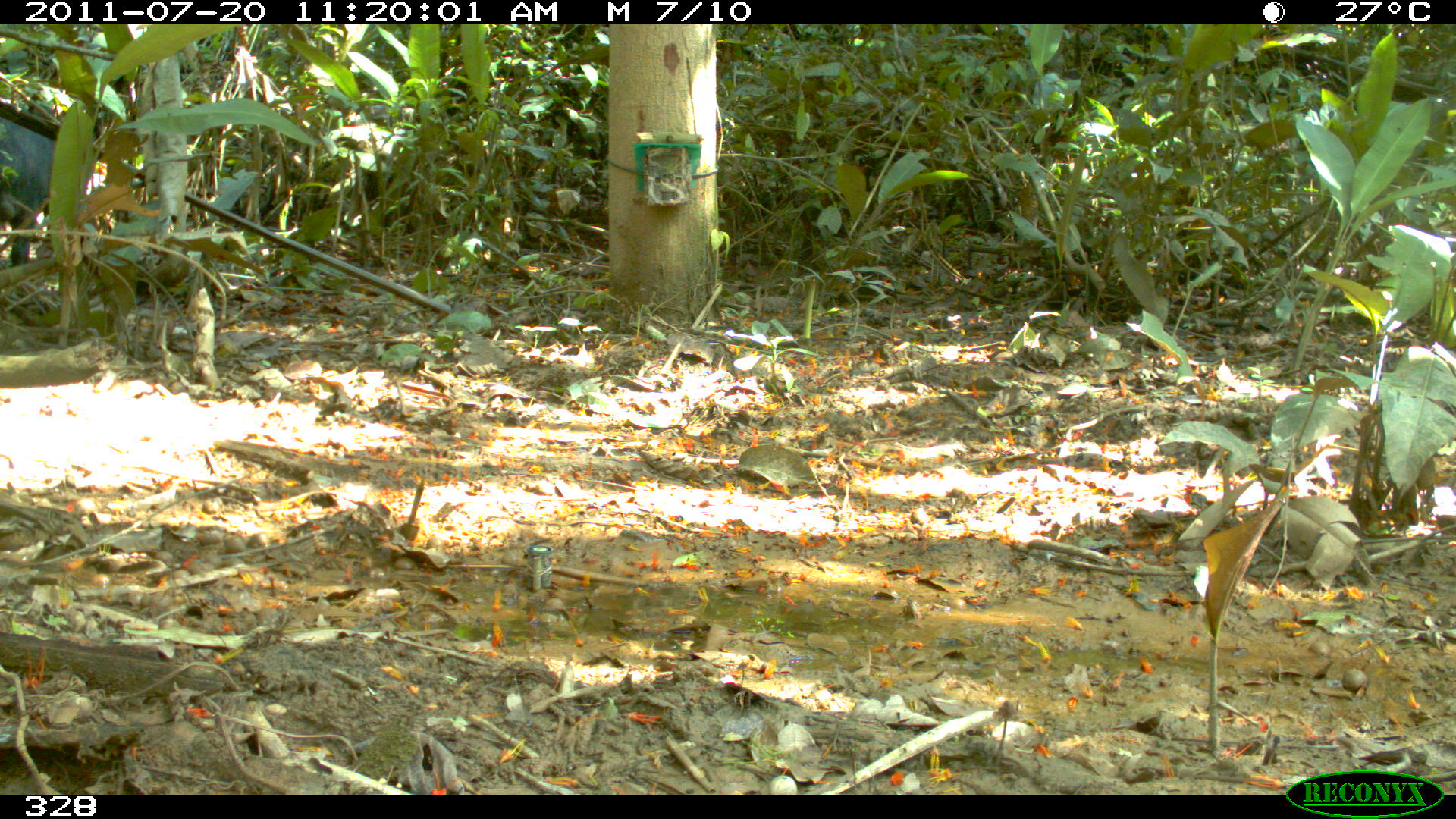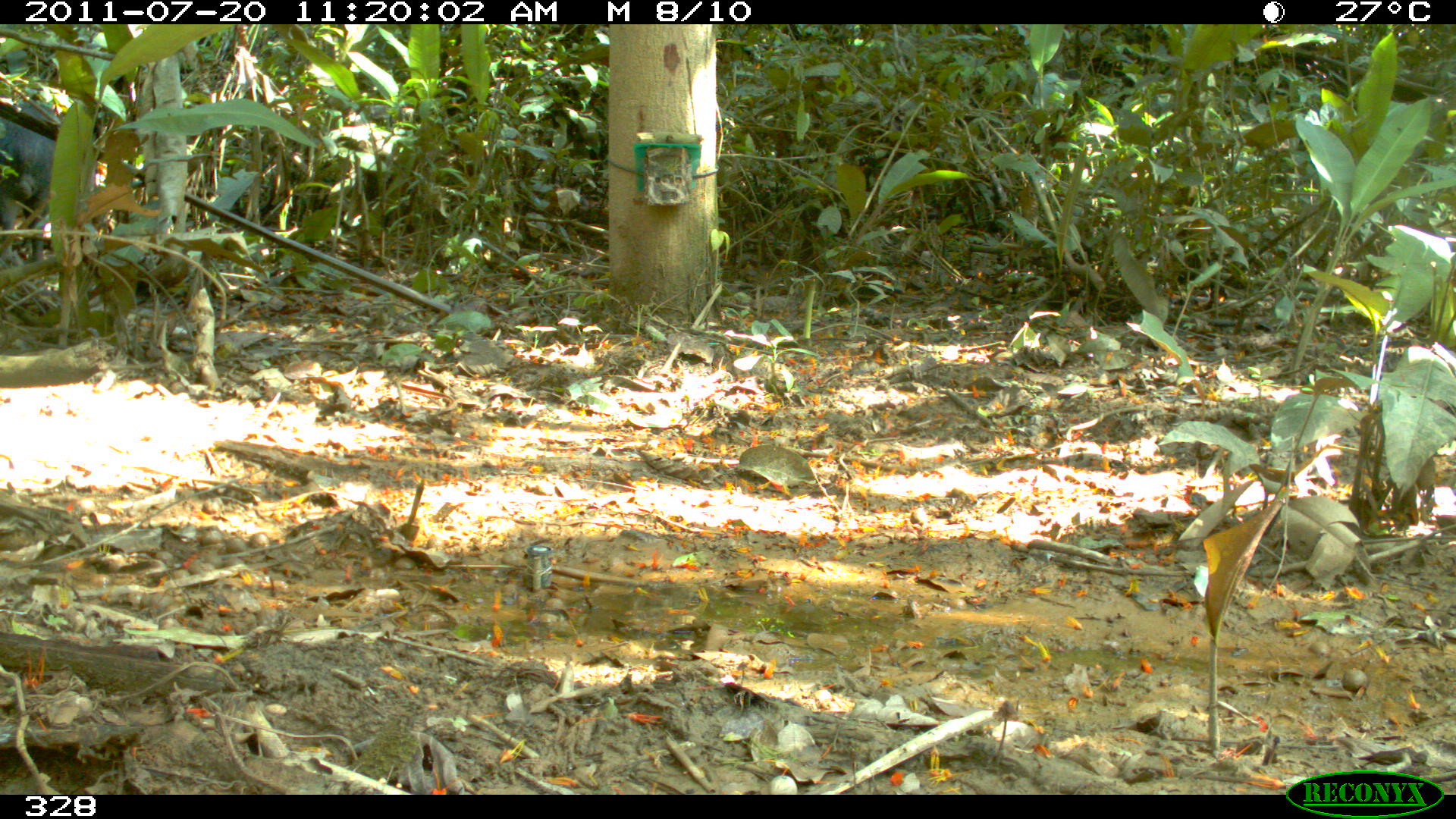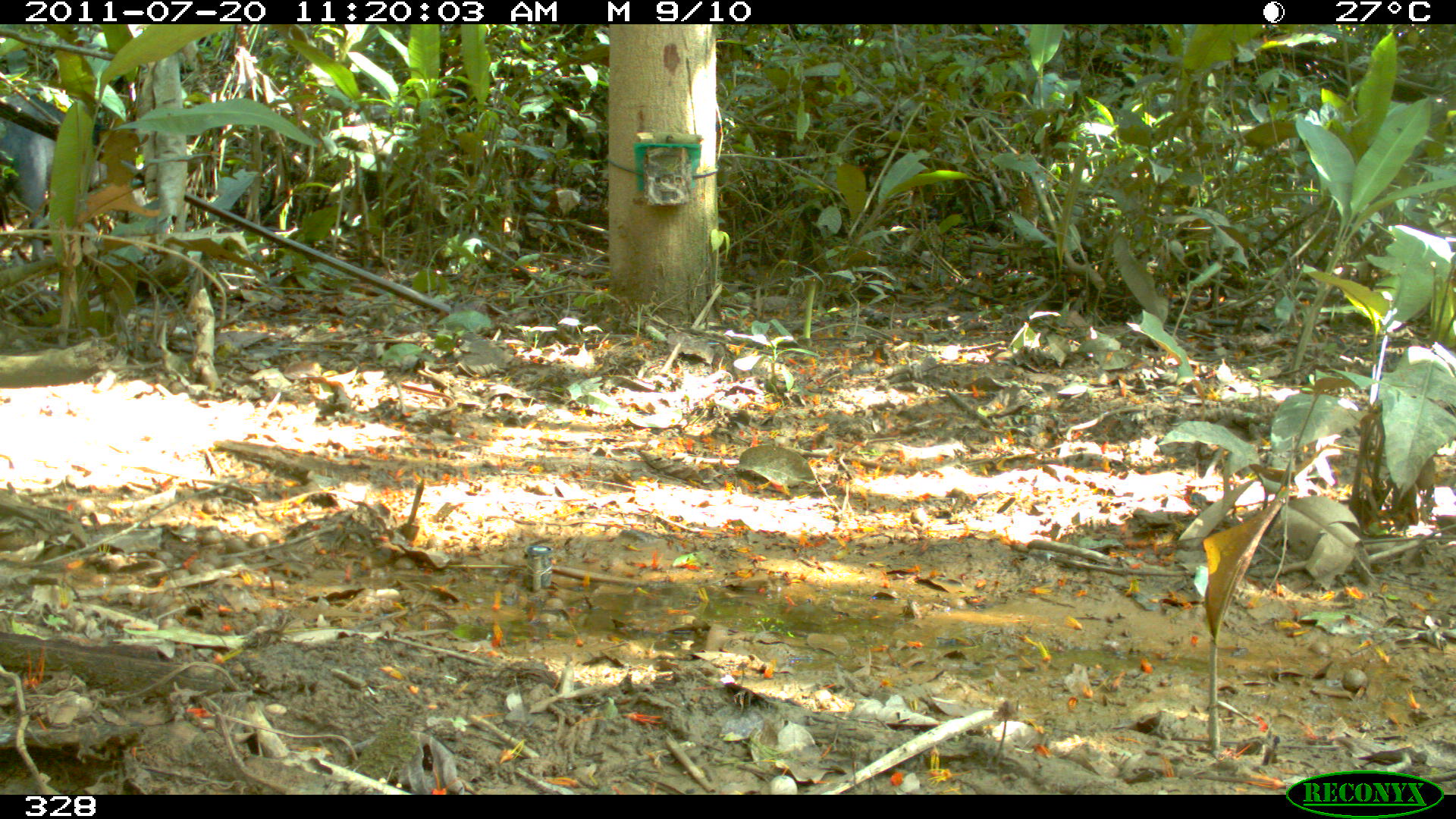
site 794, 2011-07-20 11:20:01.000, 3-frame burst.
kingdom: Animalia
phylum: Chordata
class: Mammalia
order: Artiodactyla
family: Tayassuidae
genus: Tayassu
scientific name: Tayassu pecari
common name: white-lipped peccary